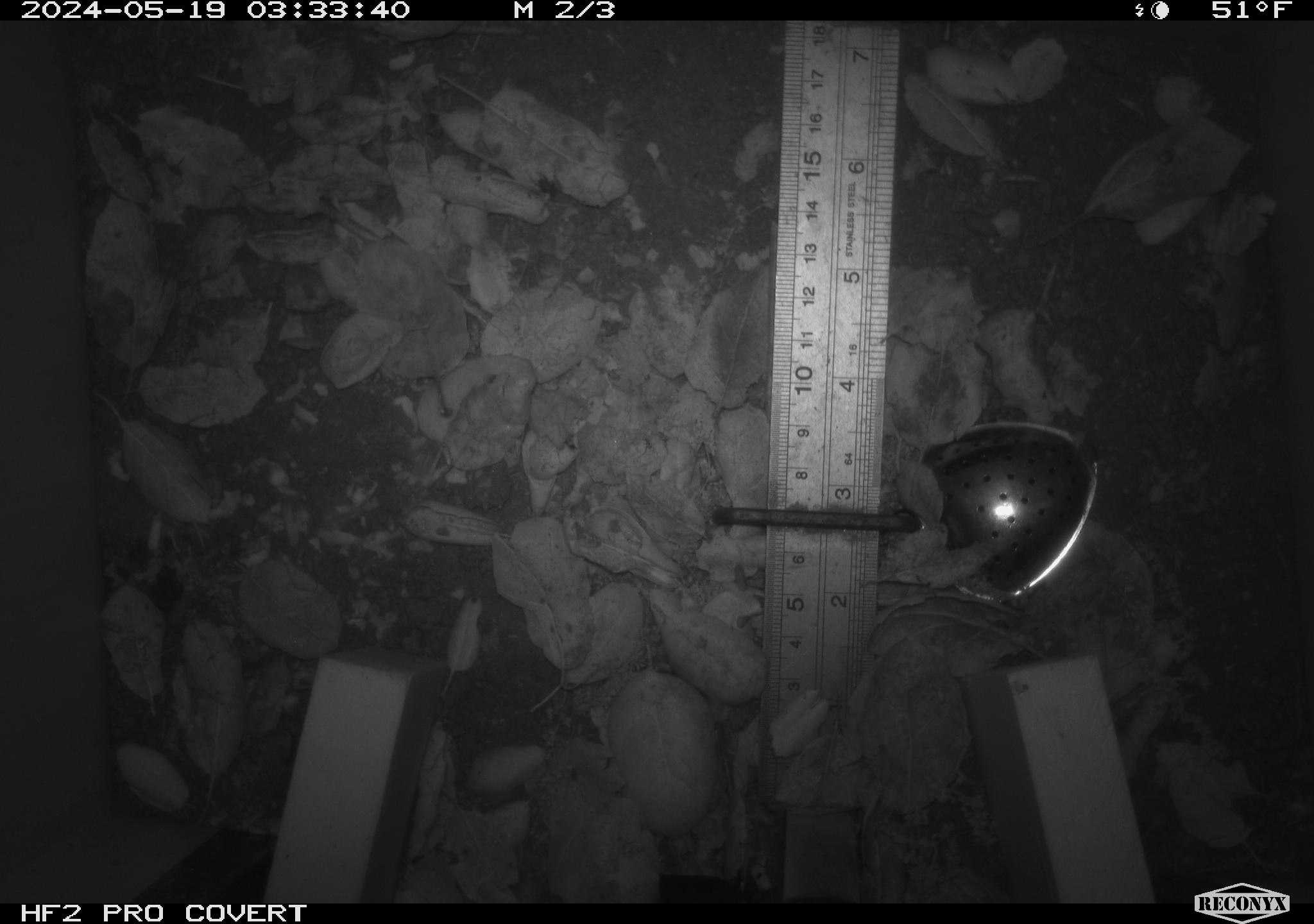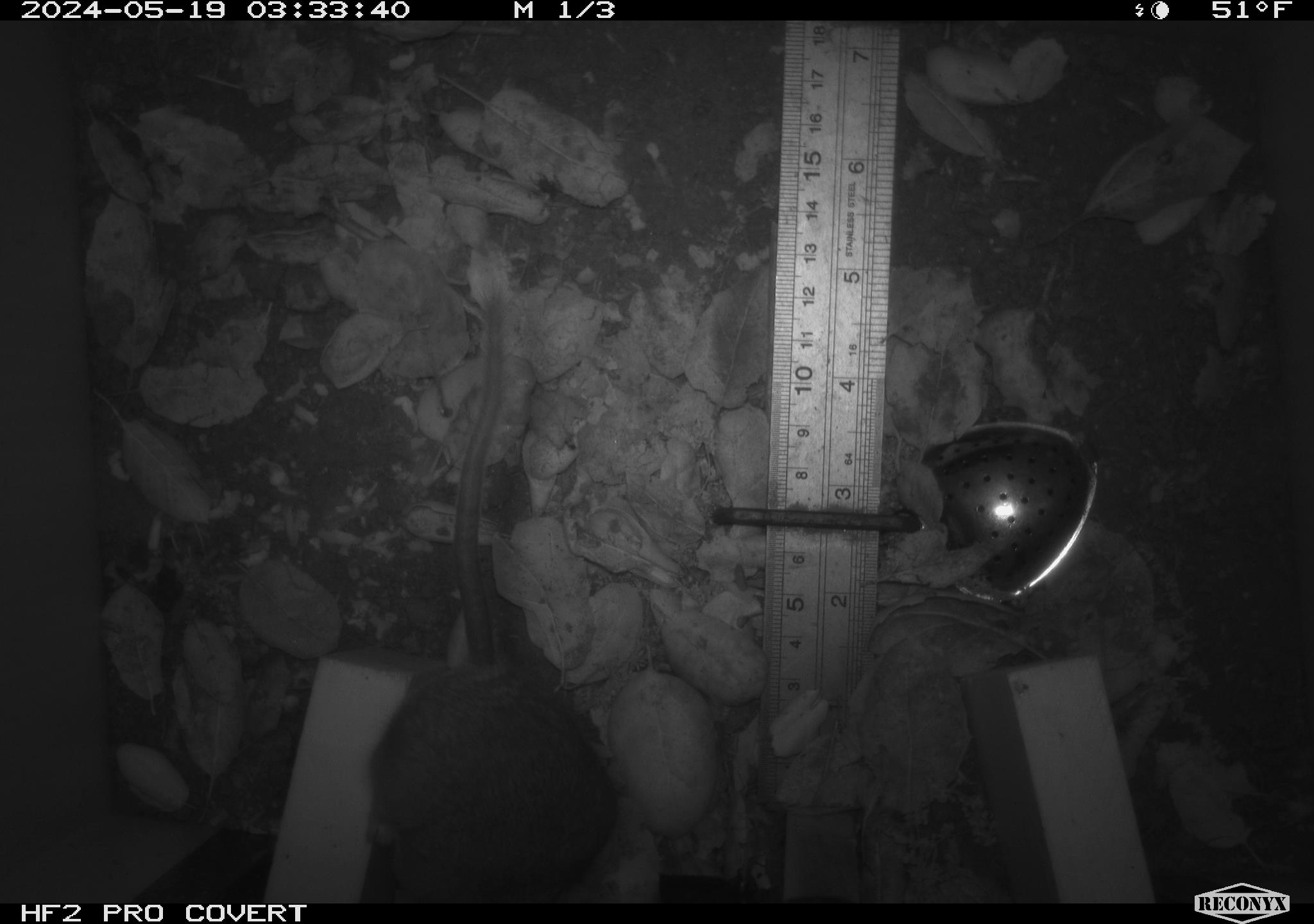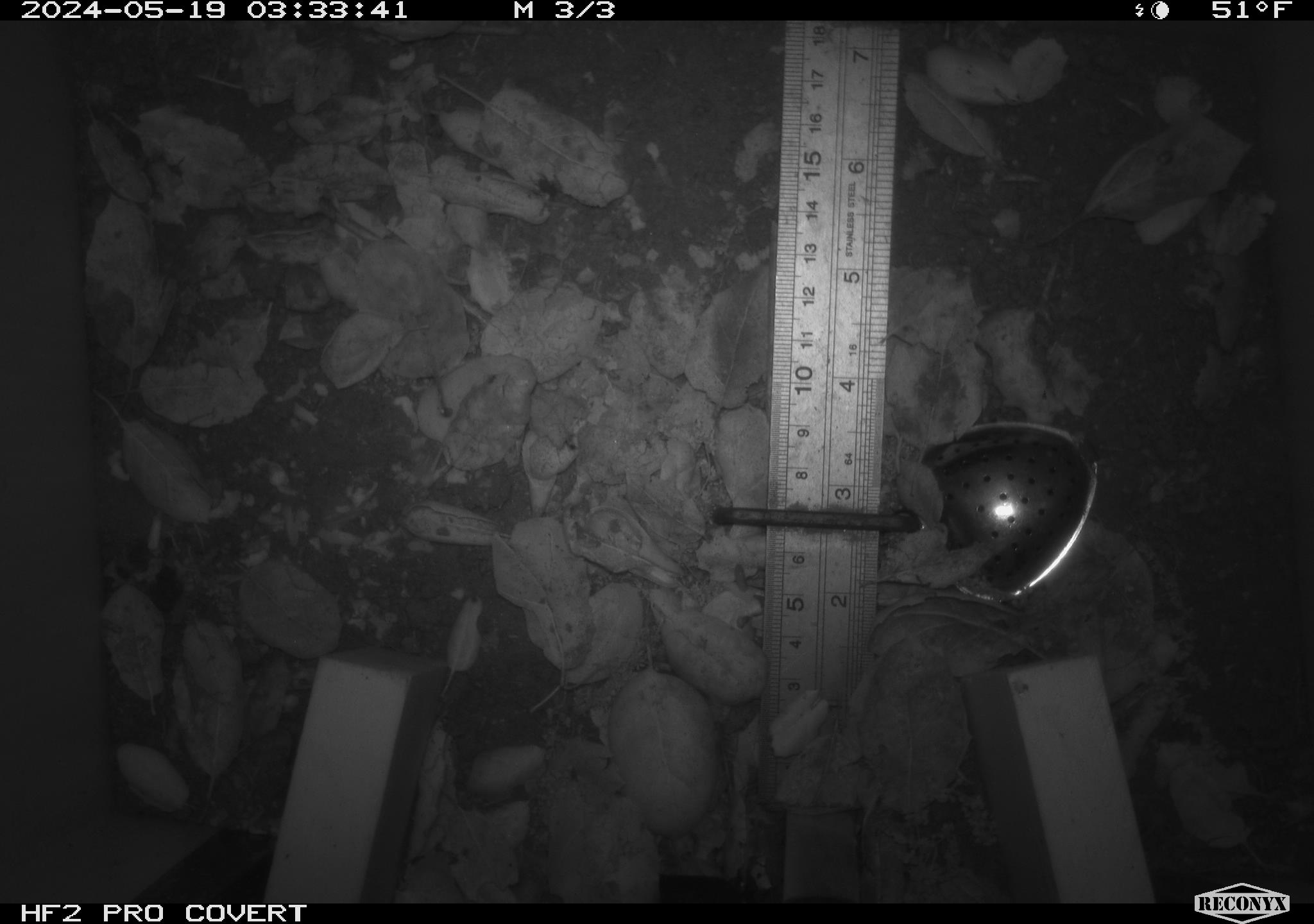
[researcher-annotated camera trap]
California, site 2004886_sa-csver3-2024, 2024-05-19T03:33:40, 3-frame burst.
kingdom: Animalia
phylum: Chordata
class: Mammalia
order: Rodentia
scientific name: Rodentia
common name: rodent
Rodent (Rodentia).